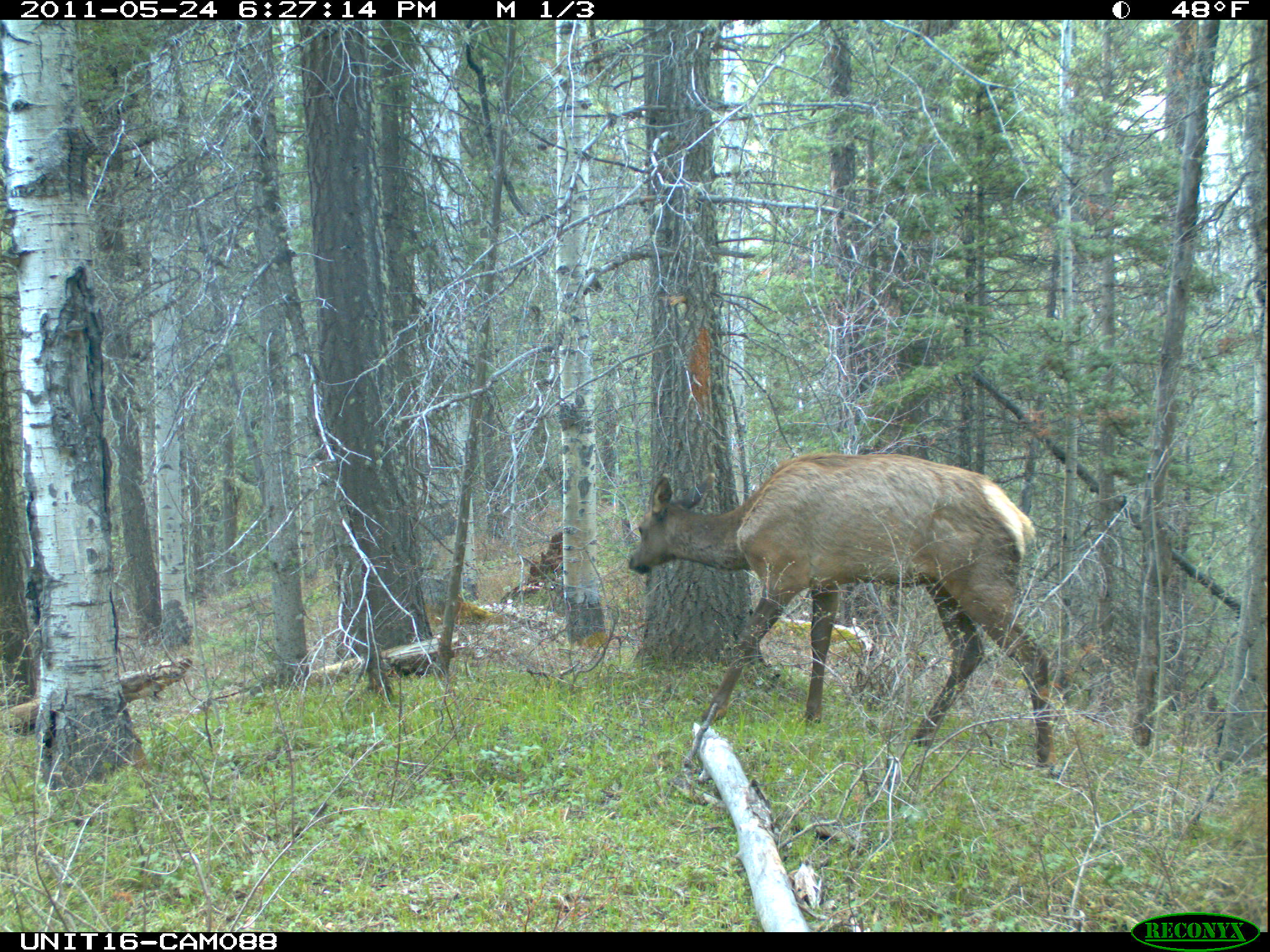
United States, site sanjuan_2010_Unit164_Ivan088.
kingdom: Animalia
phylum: Chordata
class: Mammalia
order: Artiodactyla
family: Cervidae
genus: Cervus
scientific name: Cervus elaphus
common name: red deer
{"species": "Cervus elaphus (red deer)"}